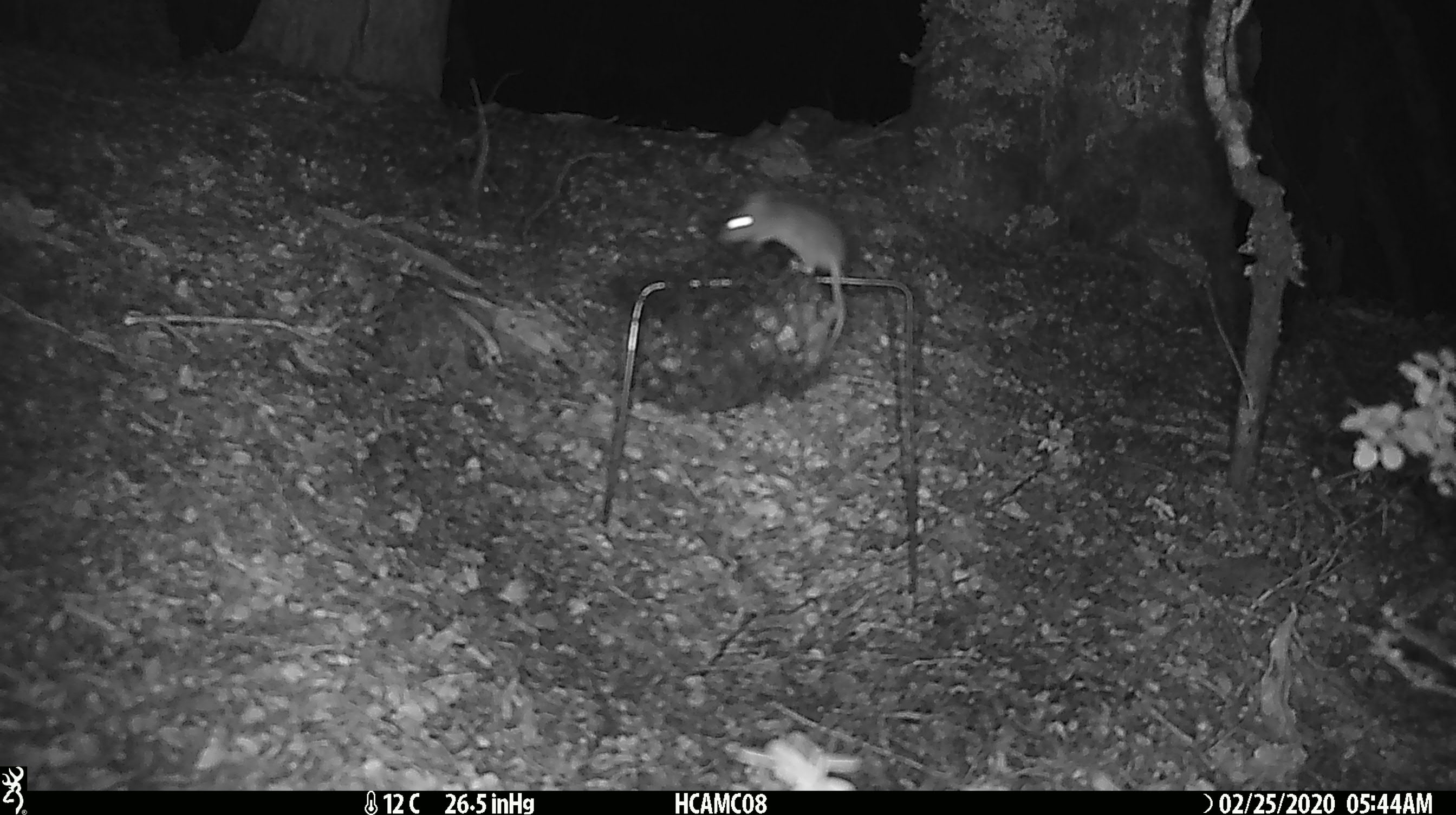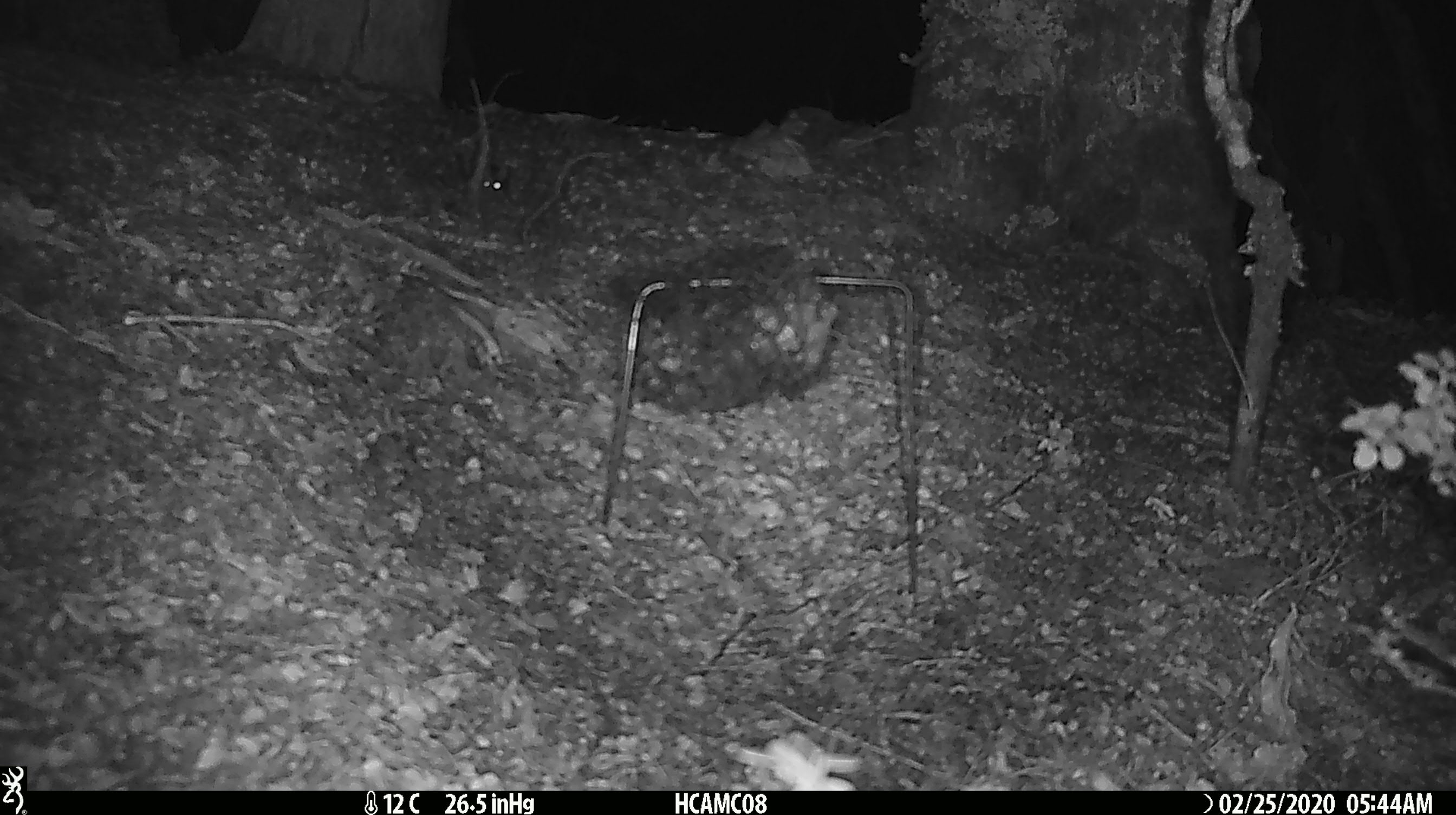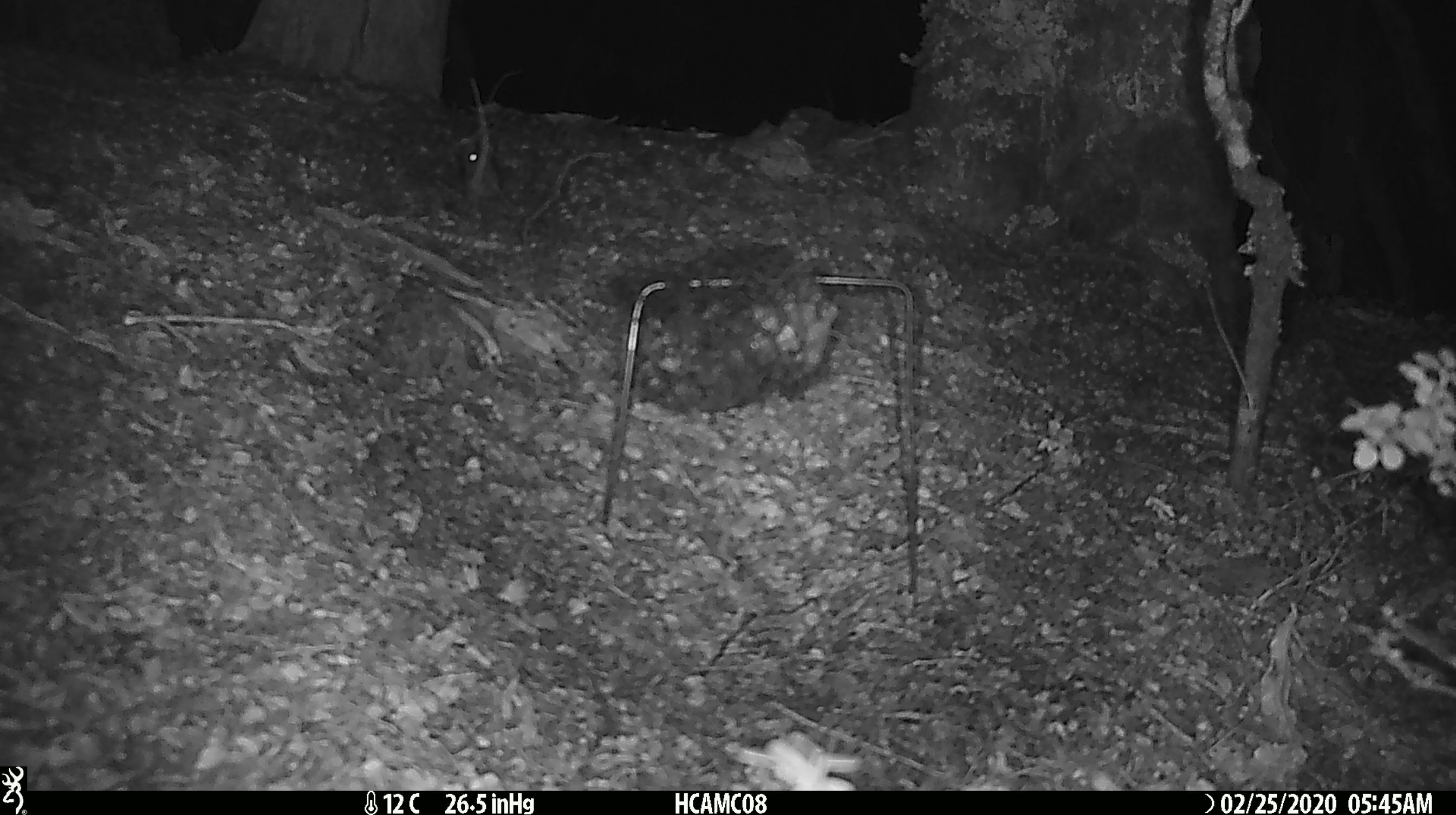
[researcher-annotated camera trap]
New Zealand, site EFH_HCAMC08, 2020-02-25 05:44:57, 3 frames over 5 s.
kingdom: Animalia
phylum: Chordata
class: Mammalia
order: Rodentia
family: Muridae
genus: Mus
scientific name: Mus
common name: mouse